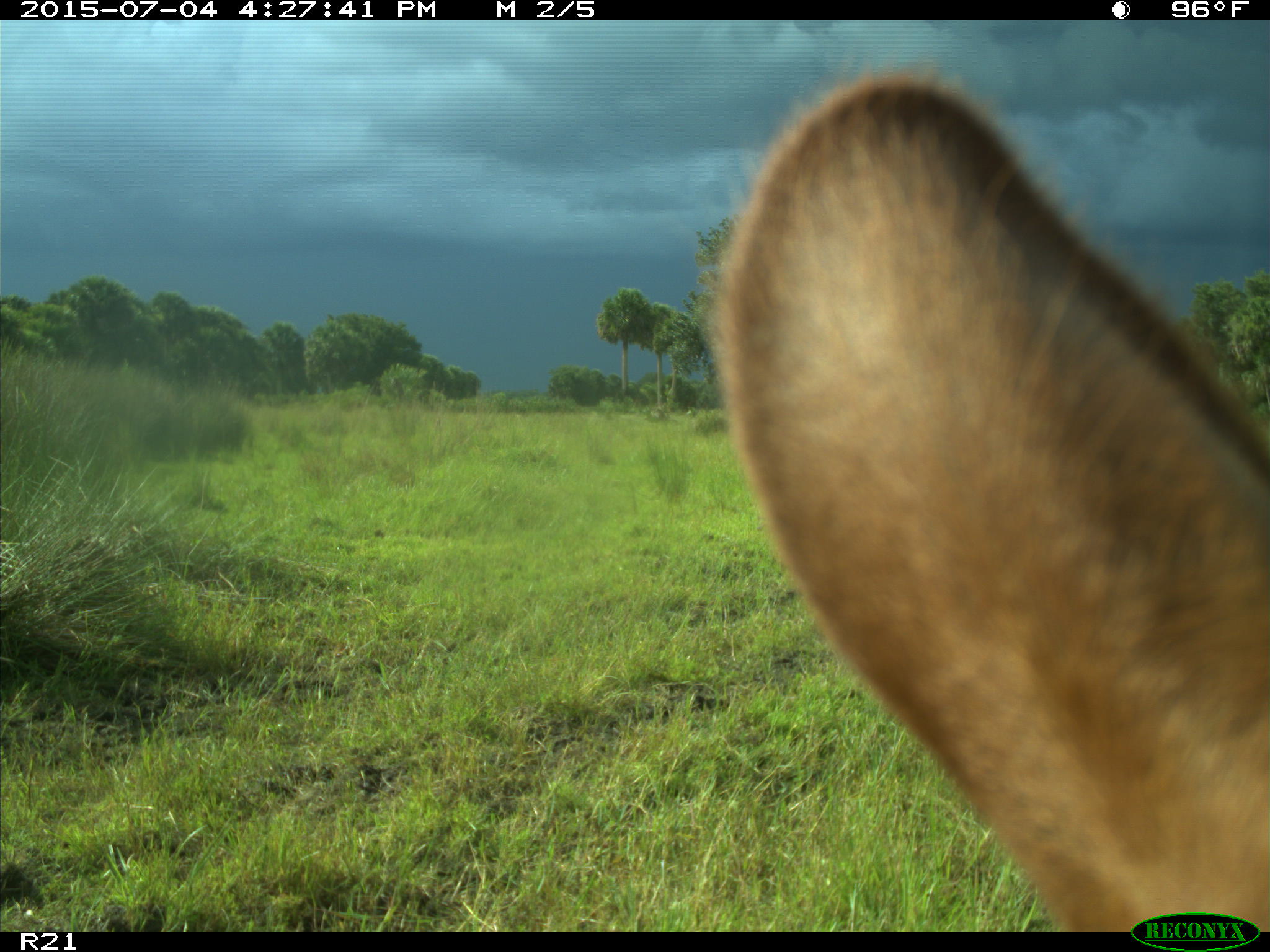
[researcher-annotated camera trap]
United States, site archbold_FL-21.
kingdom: Animalia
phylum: Chordata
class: Mammalia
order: Artiodactyla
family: Bovidae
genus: Bos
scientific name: Bos taurus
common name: domestic cow